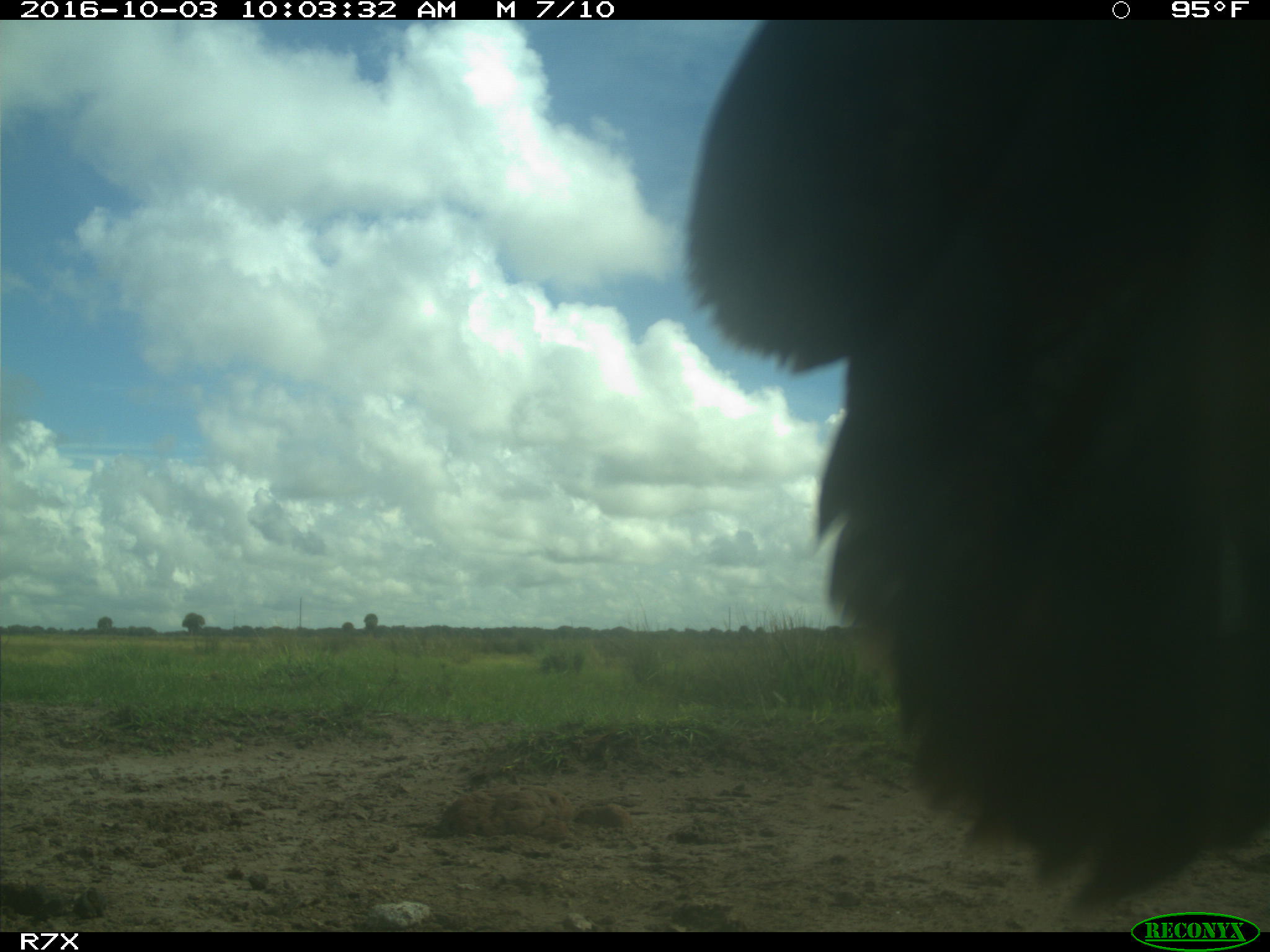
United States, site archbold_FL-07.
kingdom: Animalia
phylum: Chordata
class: Aves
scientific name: Aves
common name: birds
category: unidentified bird